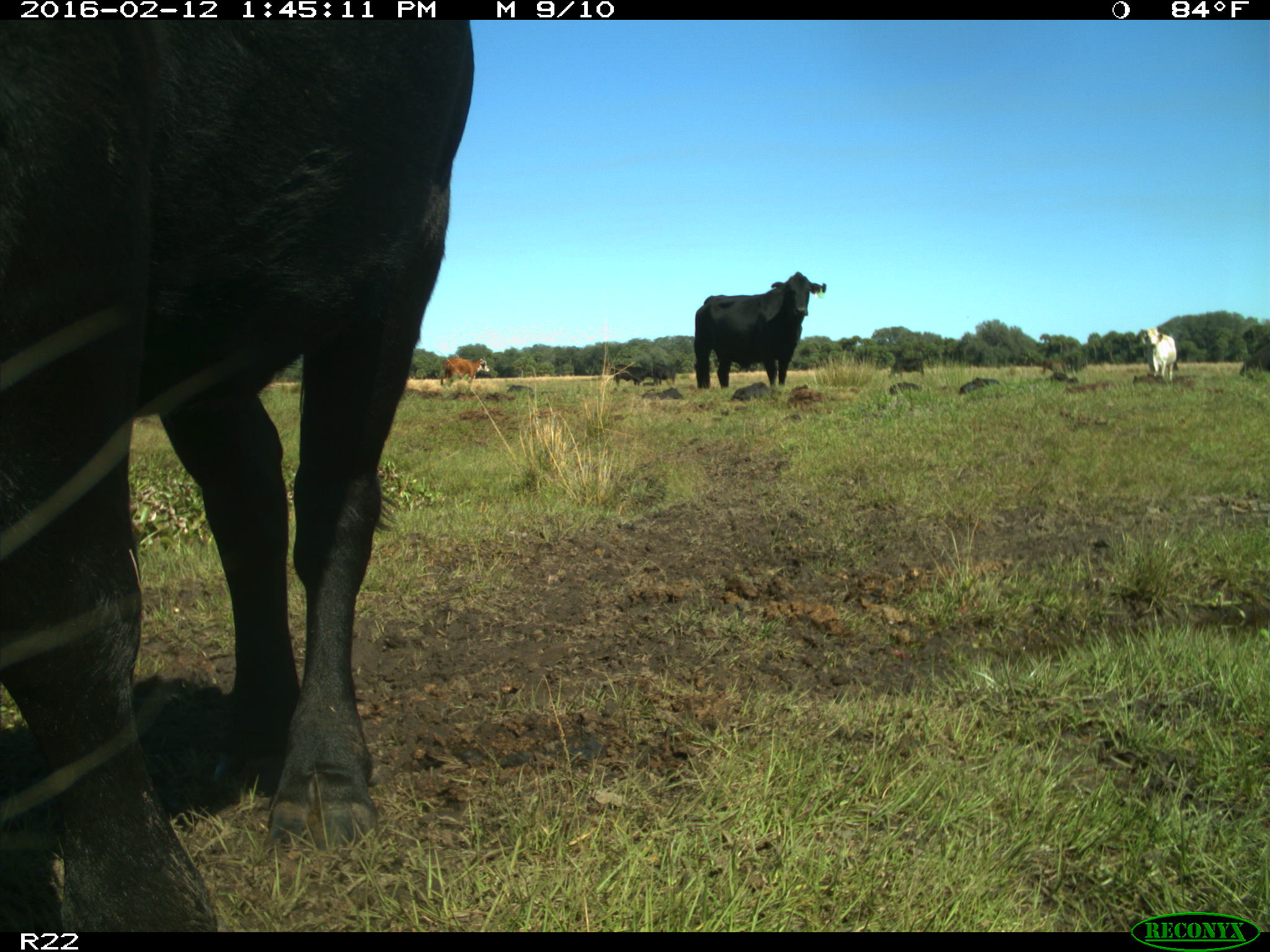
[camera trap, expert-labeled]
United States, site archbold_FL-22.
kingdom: Animalia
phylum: Chordata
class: Mammalia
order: Artiodactyla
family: Bovidae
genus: Bos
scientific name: Bos taurus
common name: domestic cow